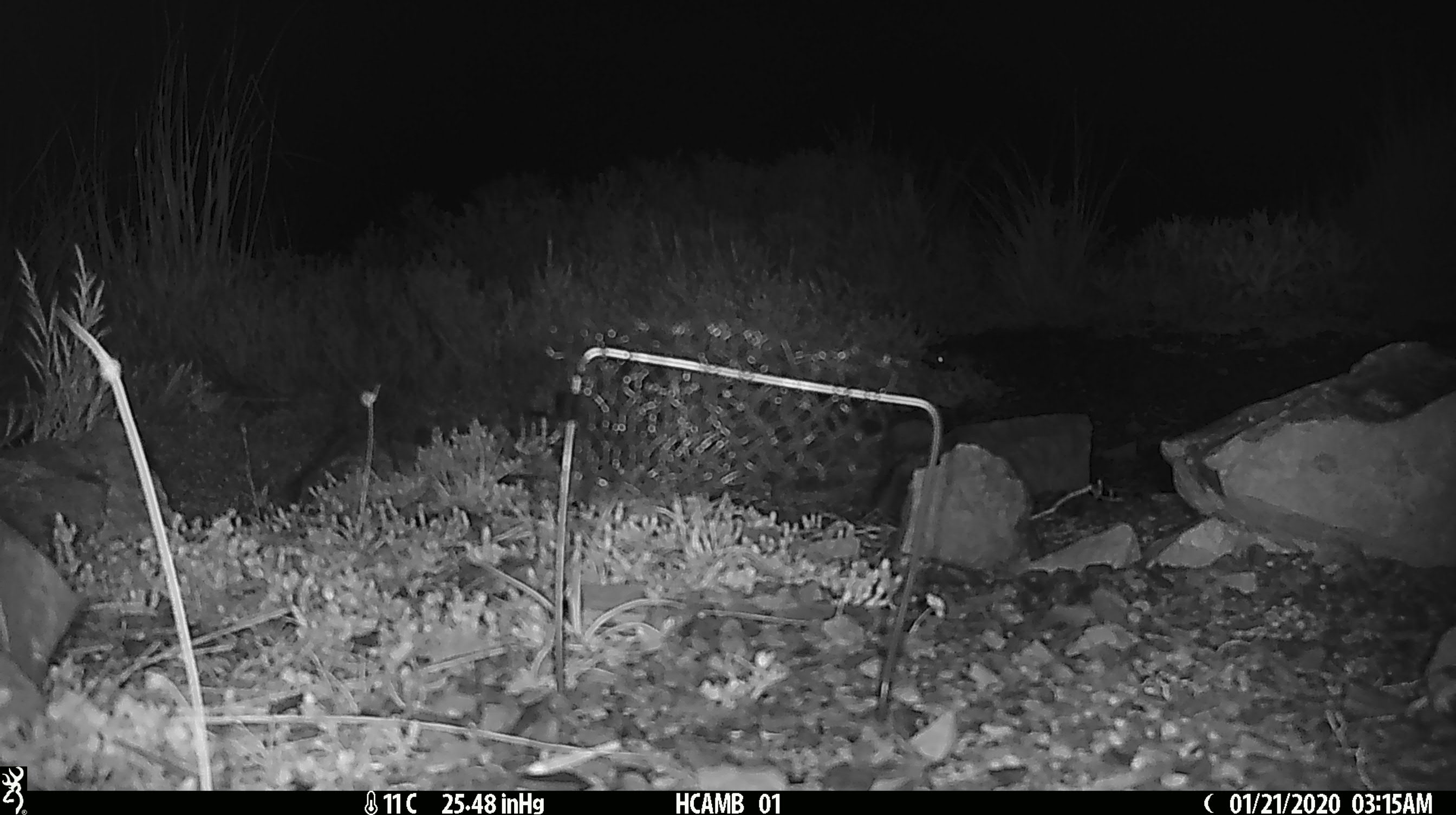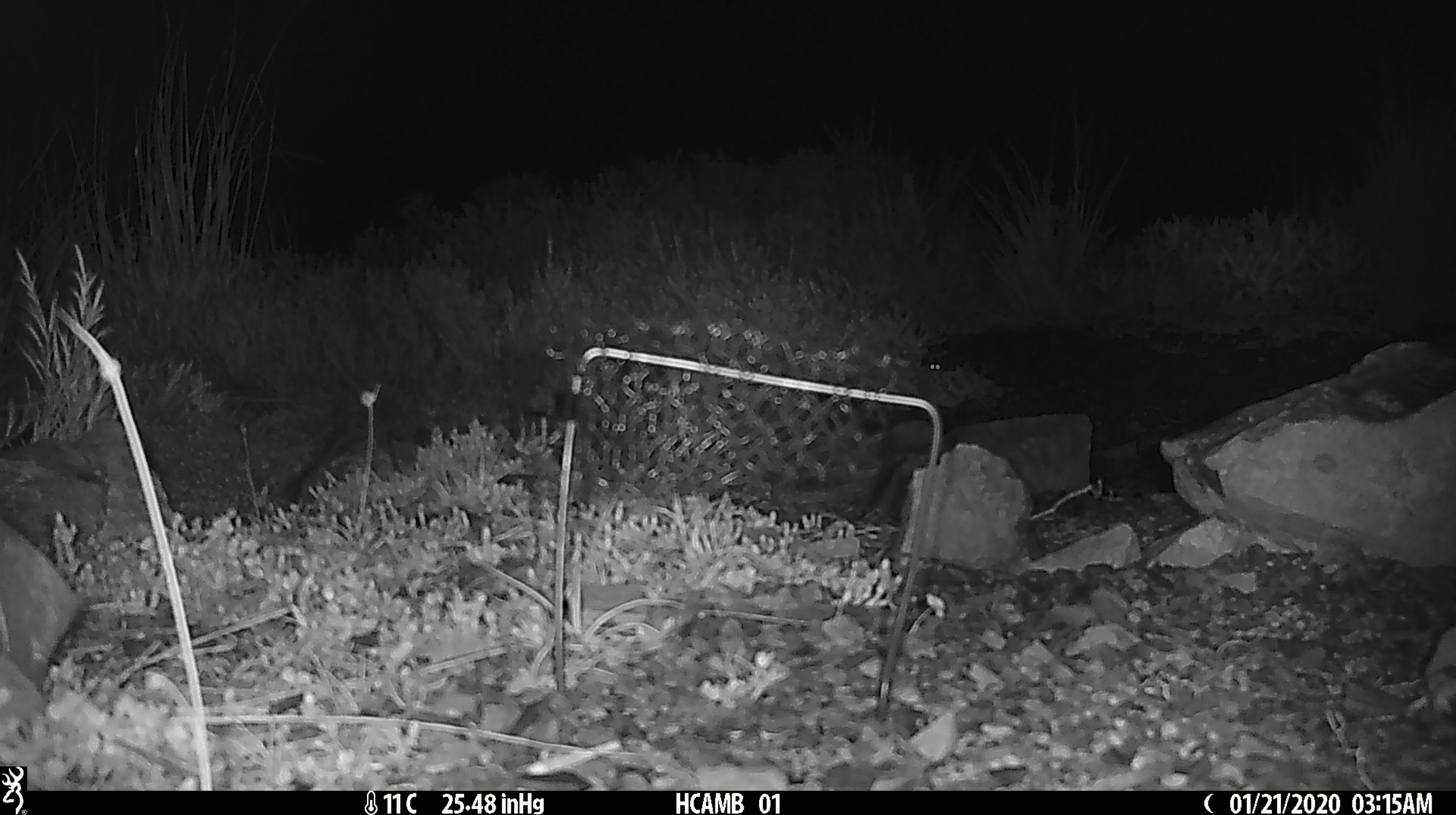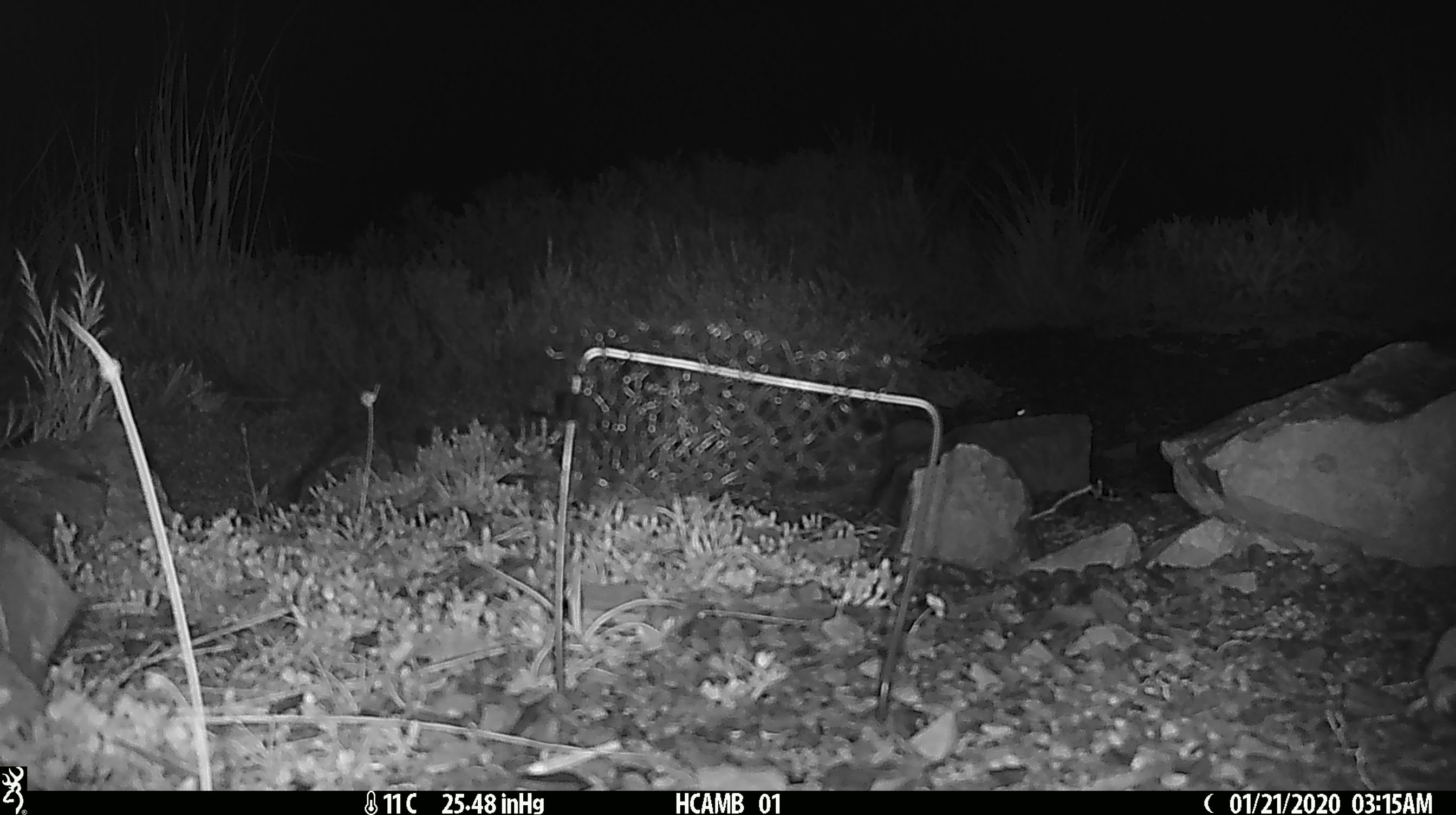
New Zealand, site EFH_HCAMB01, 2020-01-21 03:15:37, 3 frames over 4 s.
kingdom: Animalia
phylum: Chordata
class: Mammalia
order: Rodentia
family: Muridae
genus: Mus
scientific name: Mus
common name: mouse